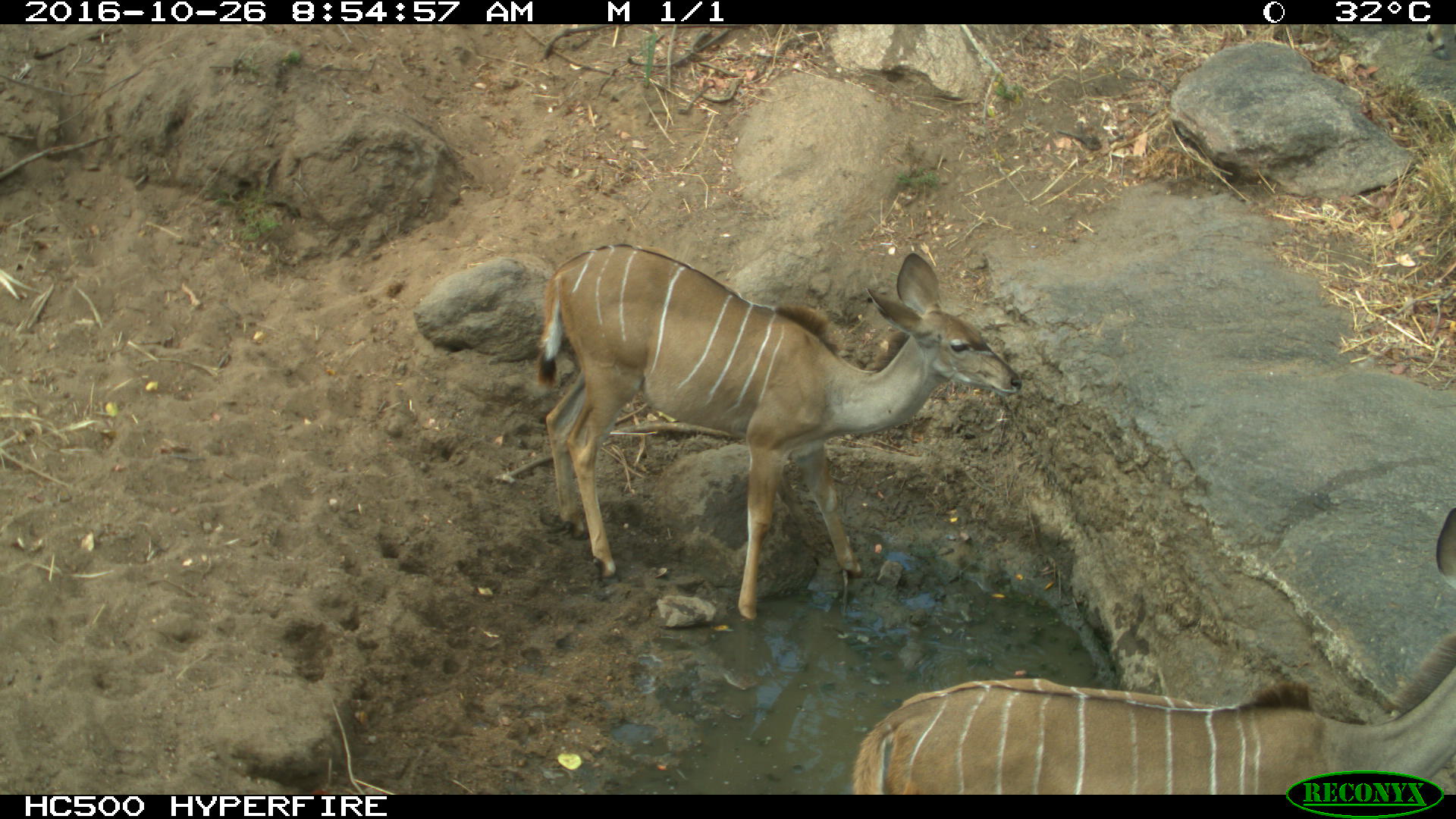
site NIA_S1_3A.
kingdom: Animalia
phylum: Chordata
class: Mammalia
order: Artiodactyla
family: Bovidae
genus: Tragelaphus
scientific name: Tragelaphus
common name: kudu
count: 2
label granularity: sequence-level